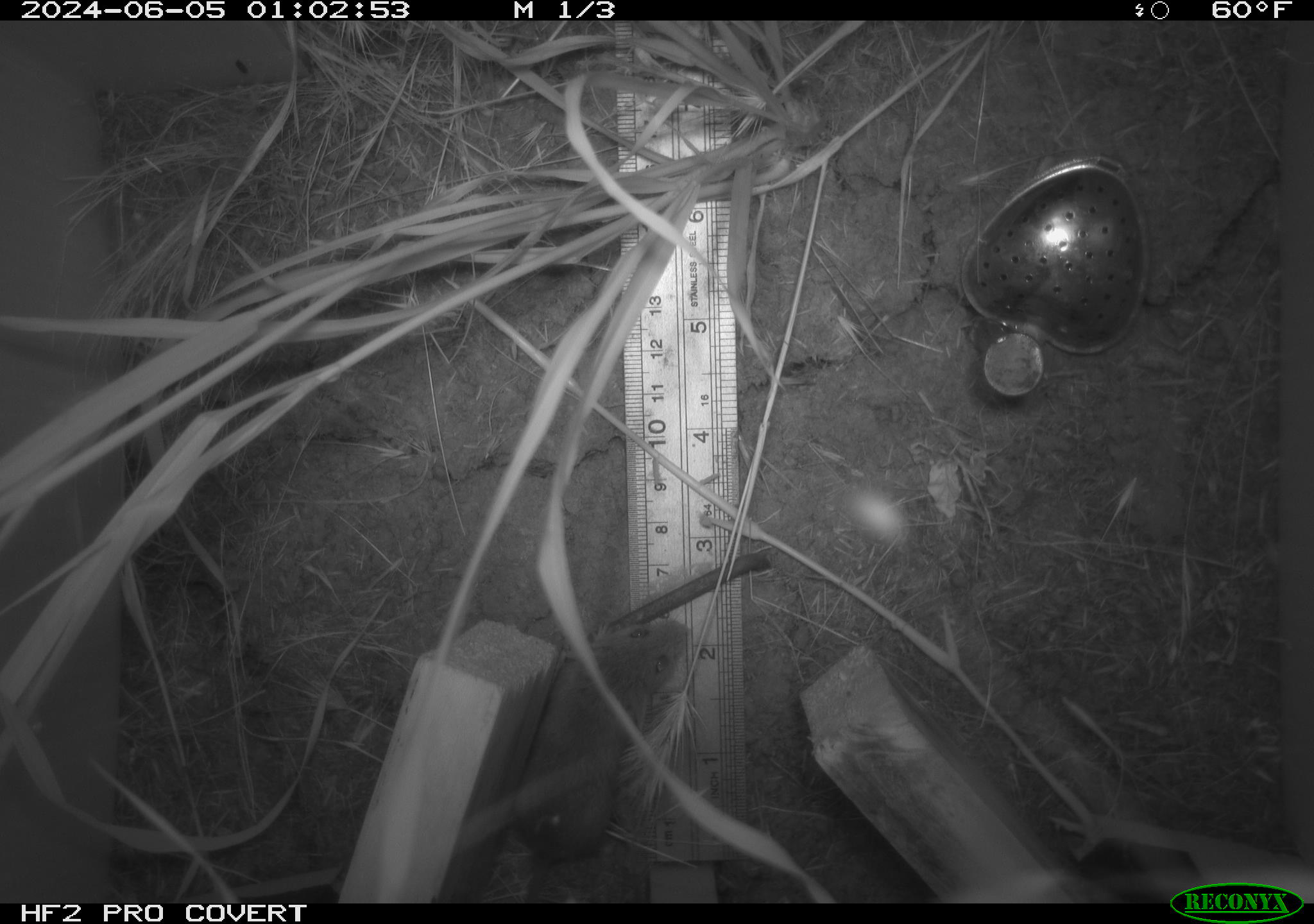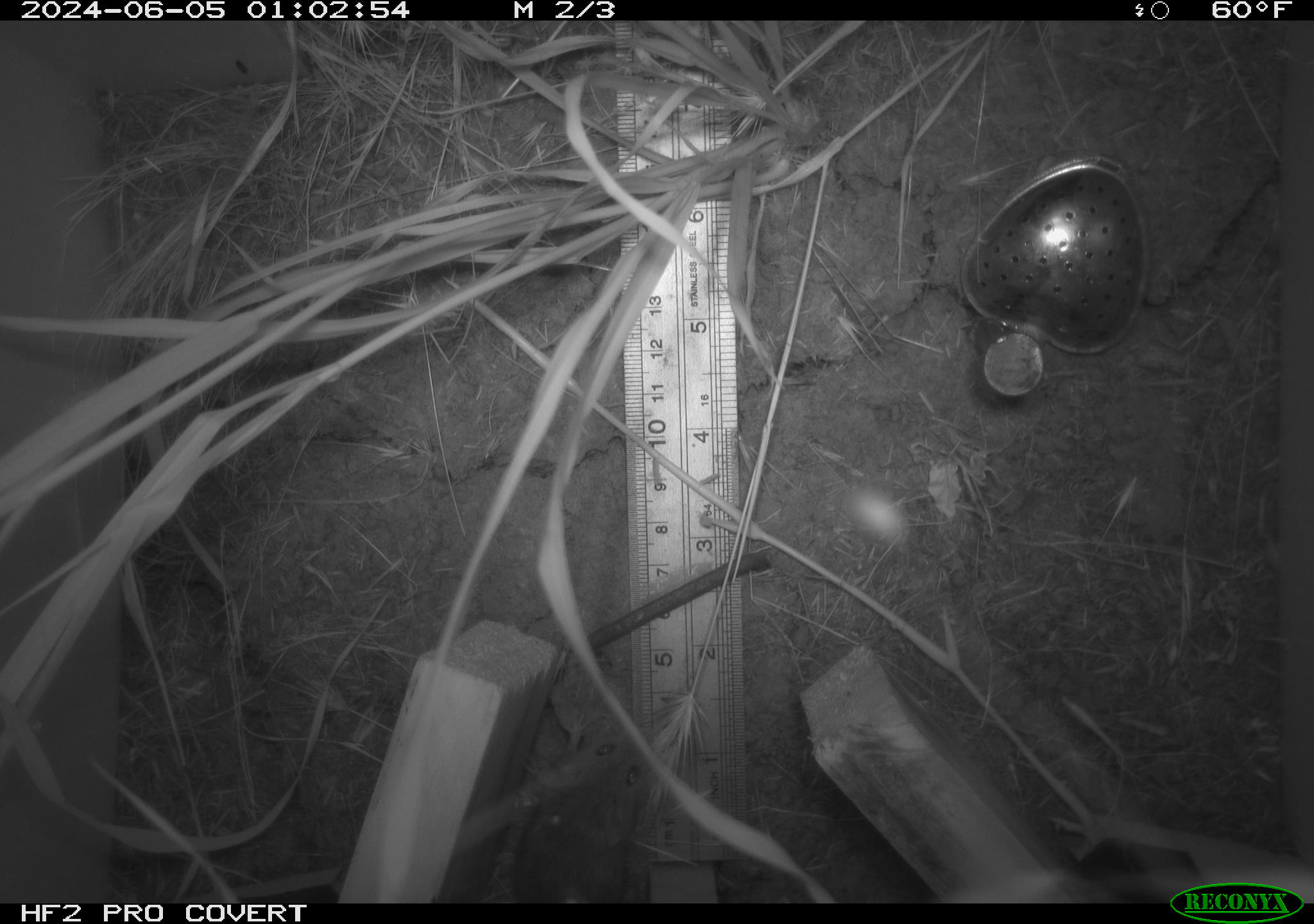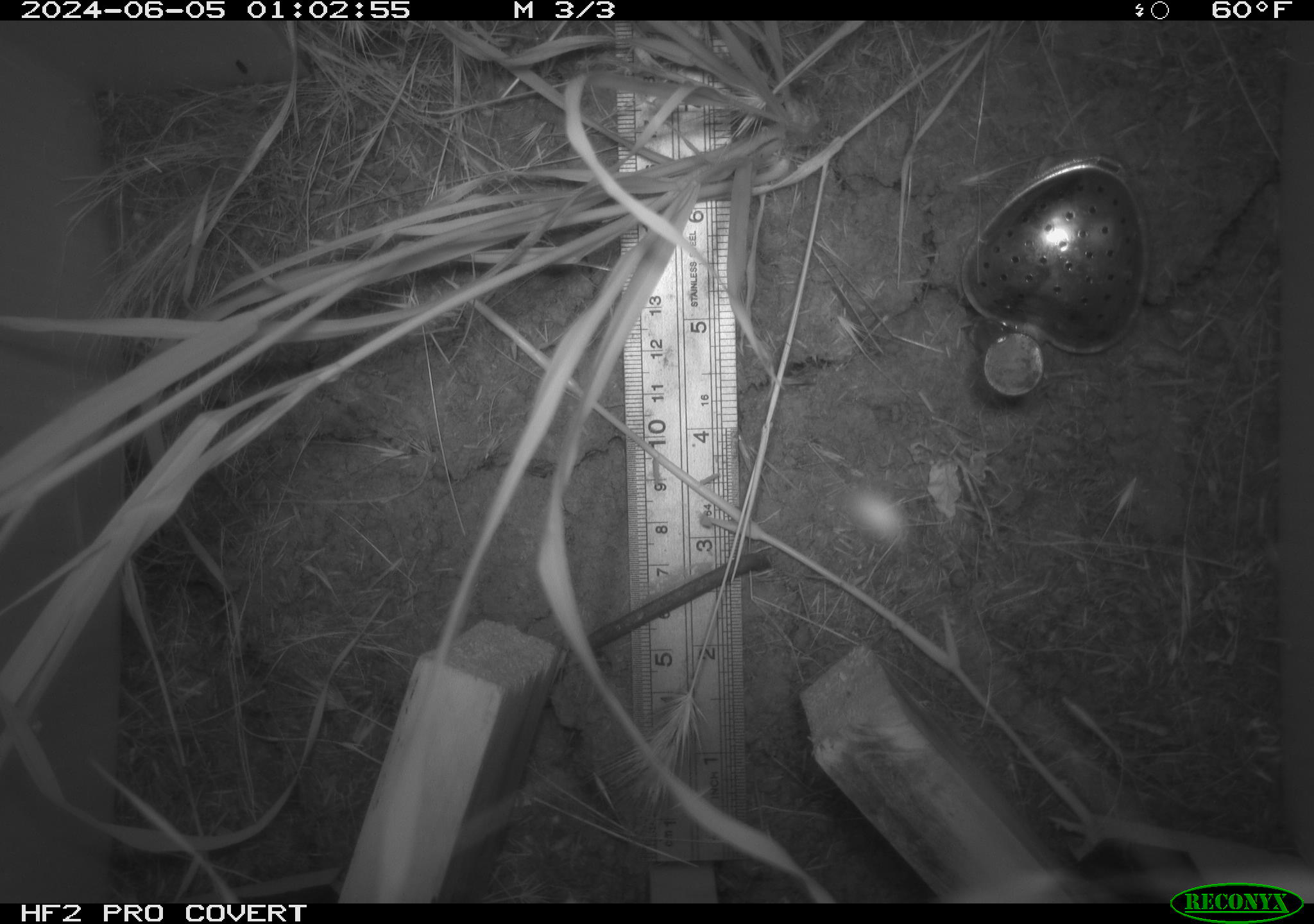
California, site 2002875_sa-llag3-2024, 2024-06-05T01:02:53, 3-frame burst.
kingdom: Animalia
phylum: Chordata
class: Mammalia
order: Rodentia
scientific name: Rodentia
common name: rodent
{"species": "rodent (Rodentia)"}